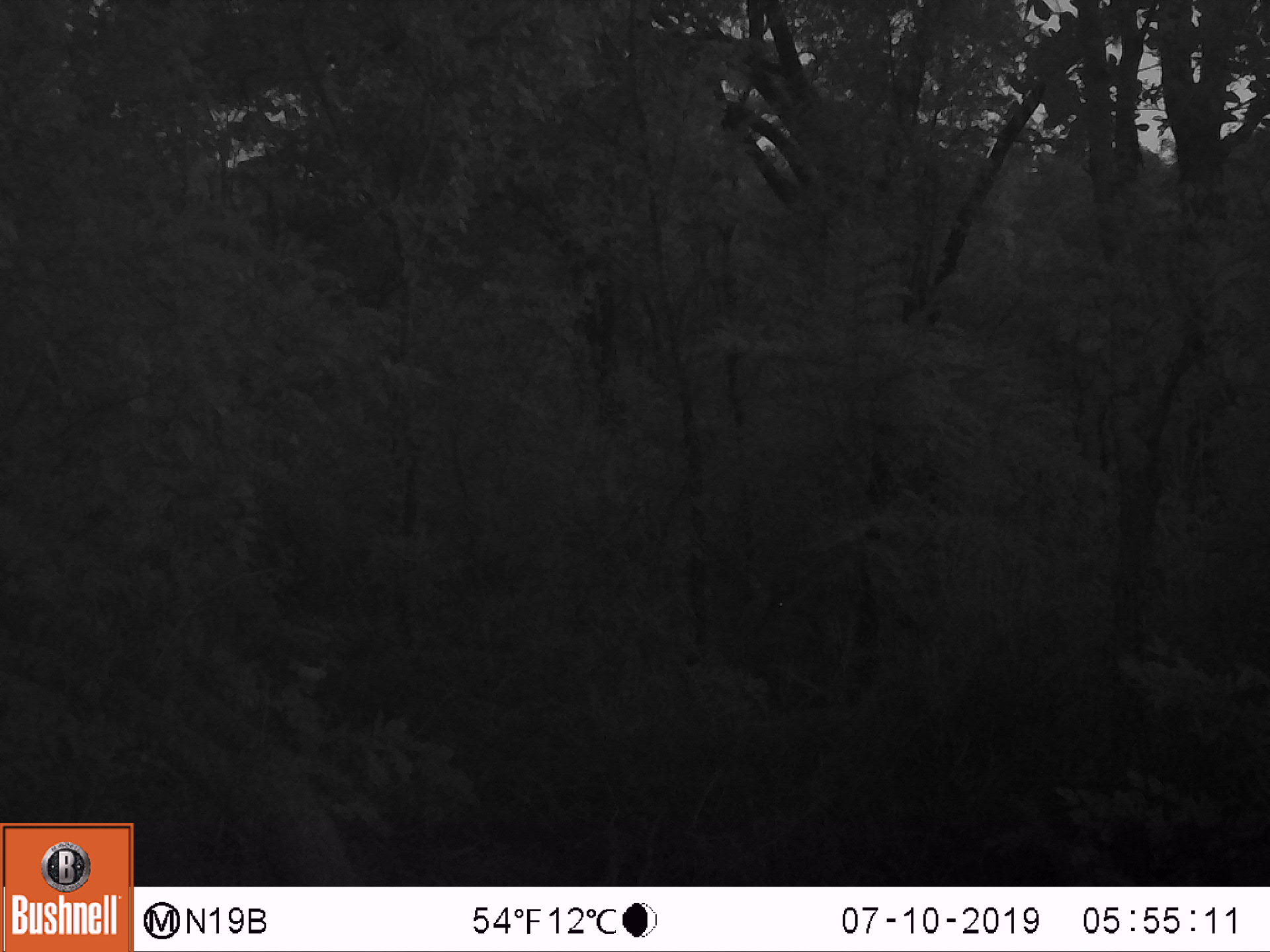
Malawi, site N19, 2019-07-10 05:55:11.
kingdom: Animalia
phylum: Chordata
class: Mammalia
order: Artiodactyla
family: Bovidae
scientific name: Antilopinae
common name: small antelope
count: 1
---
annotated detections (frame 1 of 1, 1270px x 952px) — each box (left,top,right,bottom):
small antelope: (738,535,908,670)